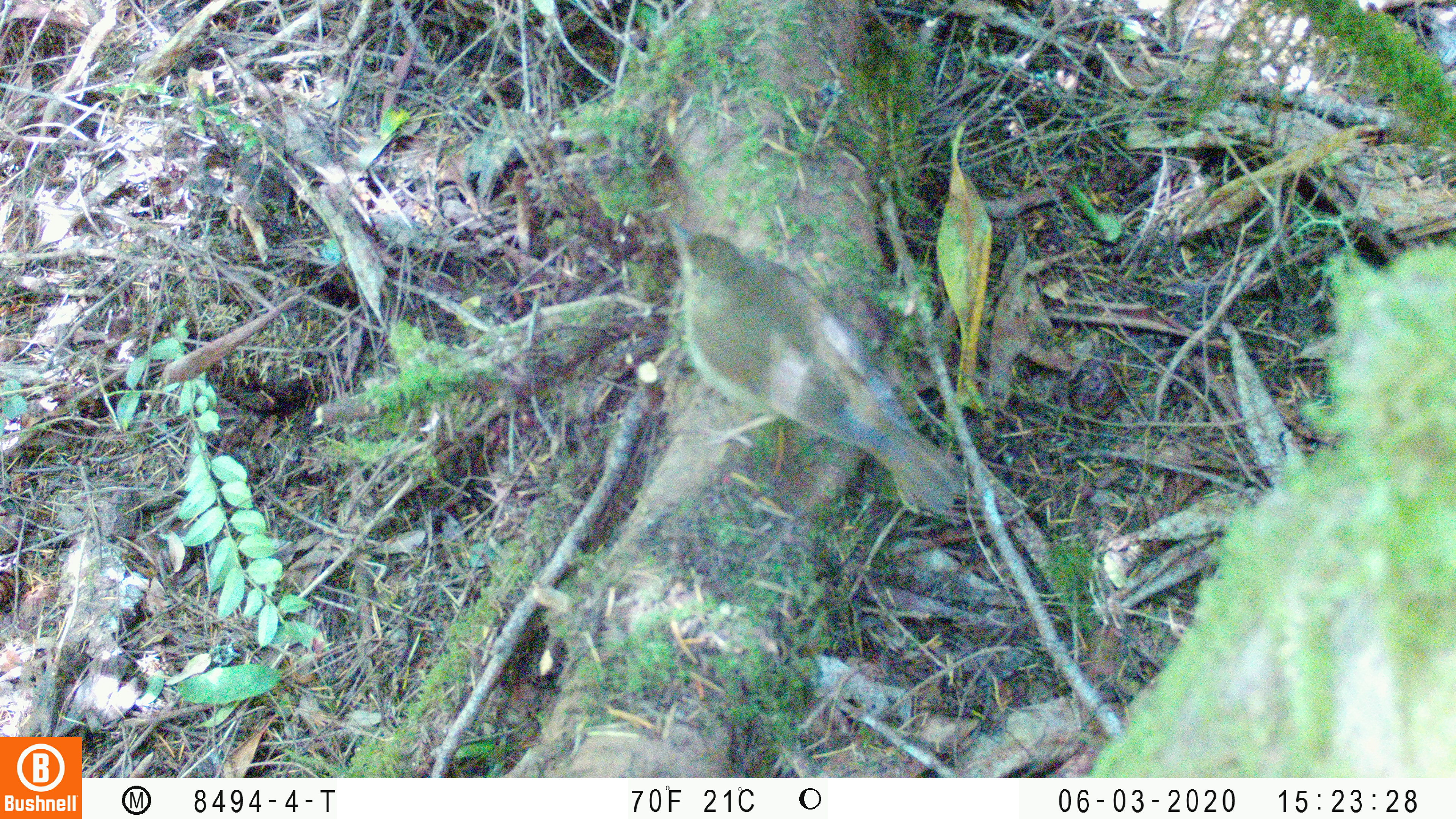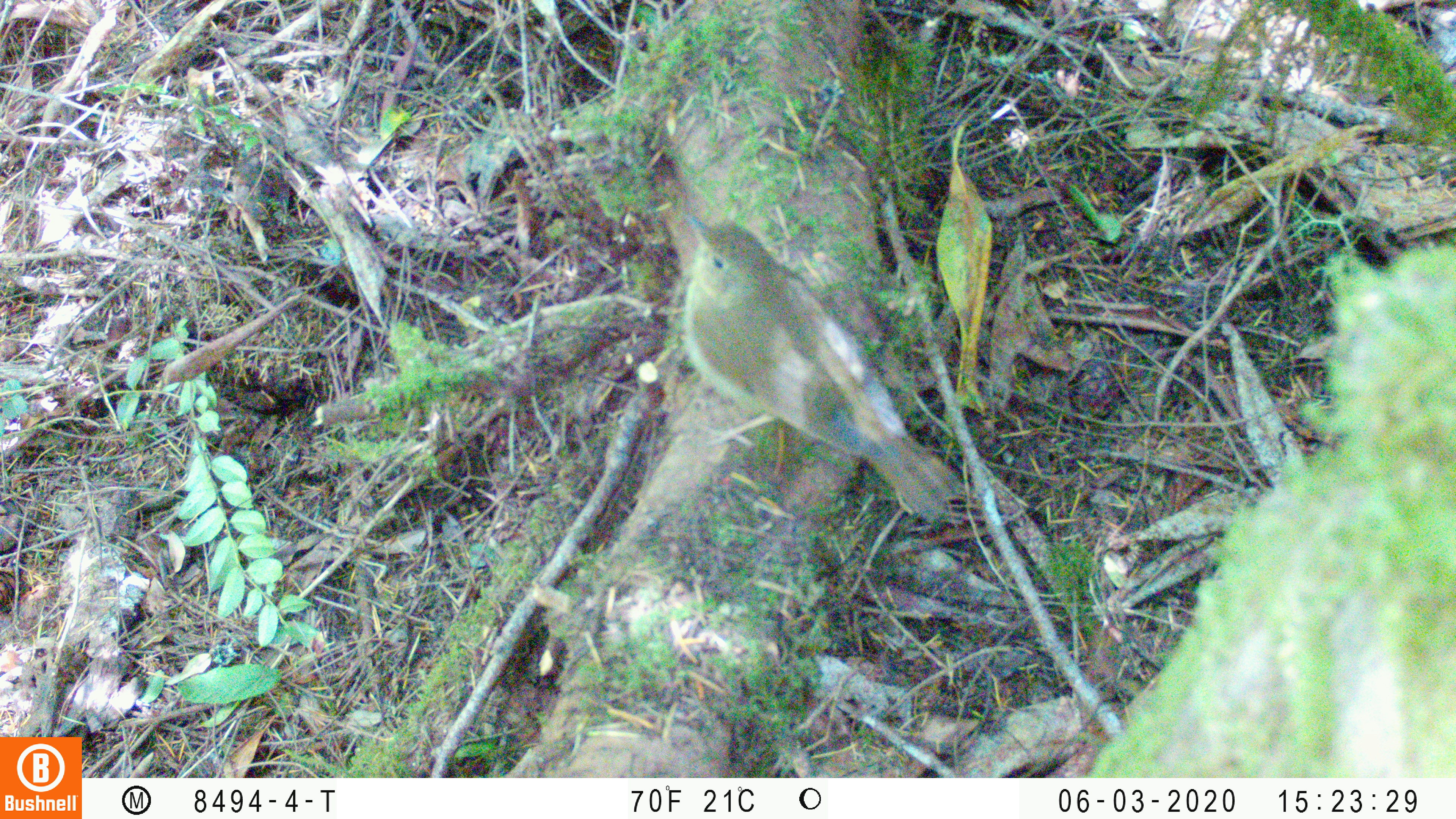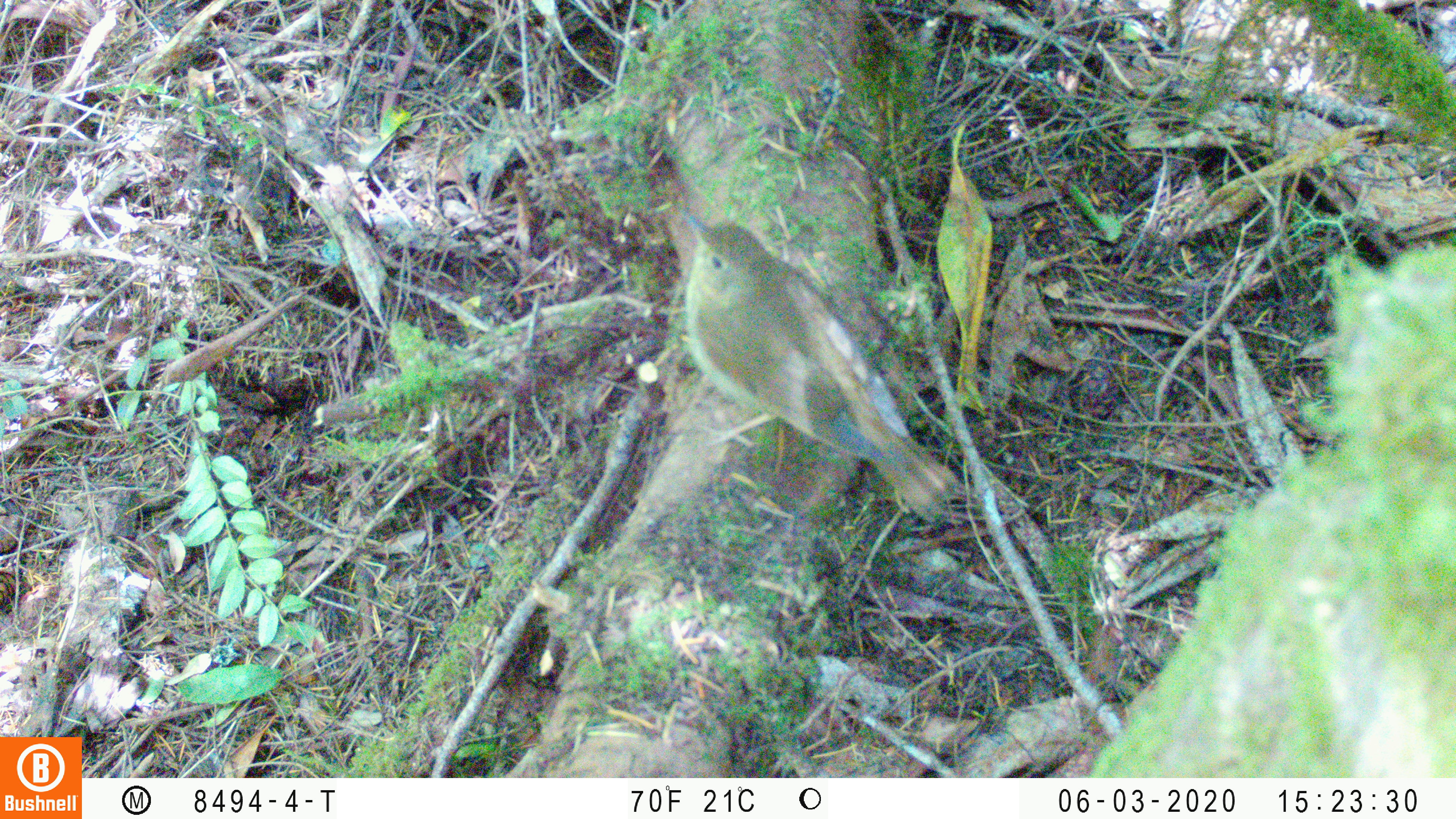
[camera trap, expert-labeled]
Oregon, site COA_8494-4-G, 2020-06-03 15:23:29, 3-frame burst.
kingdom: Animalia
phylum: Chordata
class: Aves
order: Passeriformes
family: Turdidae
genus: Catharus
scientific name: Catharus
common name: brown thrushes and nightingale-thrushes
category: catharus species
Catharus species (brown thrushes and nightingale-thrushes) (Catharus).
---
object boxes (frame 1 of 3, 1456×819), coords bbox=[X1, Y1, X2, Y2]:
catharus species: bbox=[667, 210, 963, 524]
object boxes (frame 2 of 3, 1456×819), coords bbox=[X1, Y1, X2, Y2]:
catharus species: bbox=[680, 211, 972, 526]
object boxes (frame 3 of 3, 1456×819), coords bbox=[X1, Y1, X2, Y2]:
catharus species: bbox=[674, 202, 967, 524]